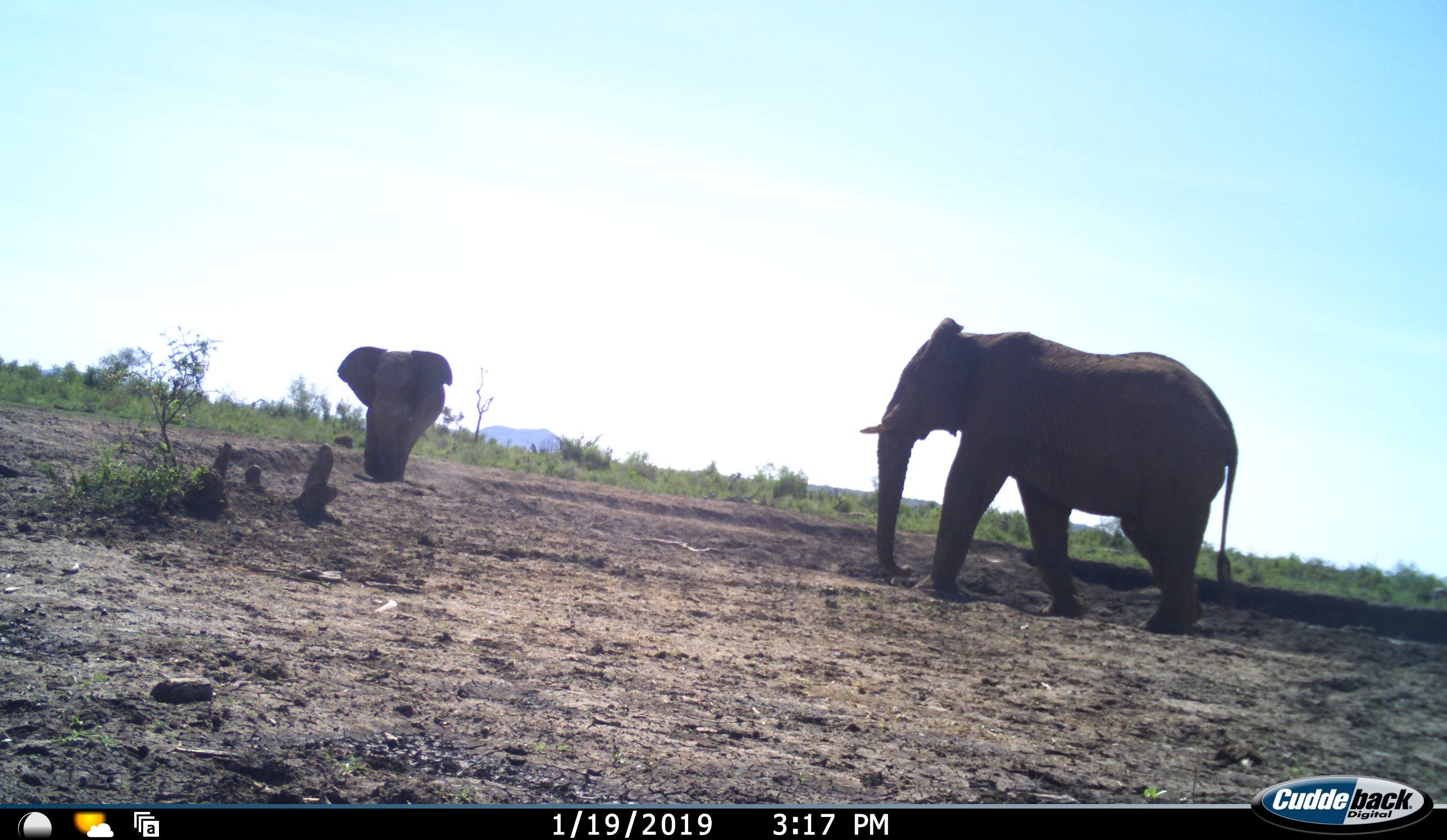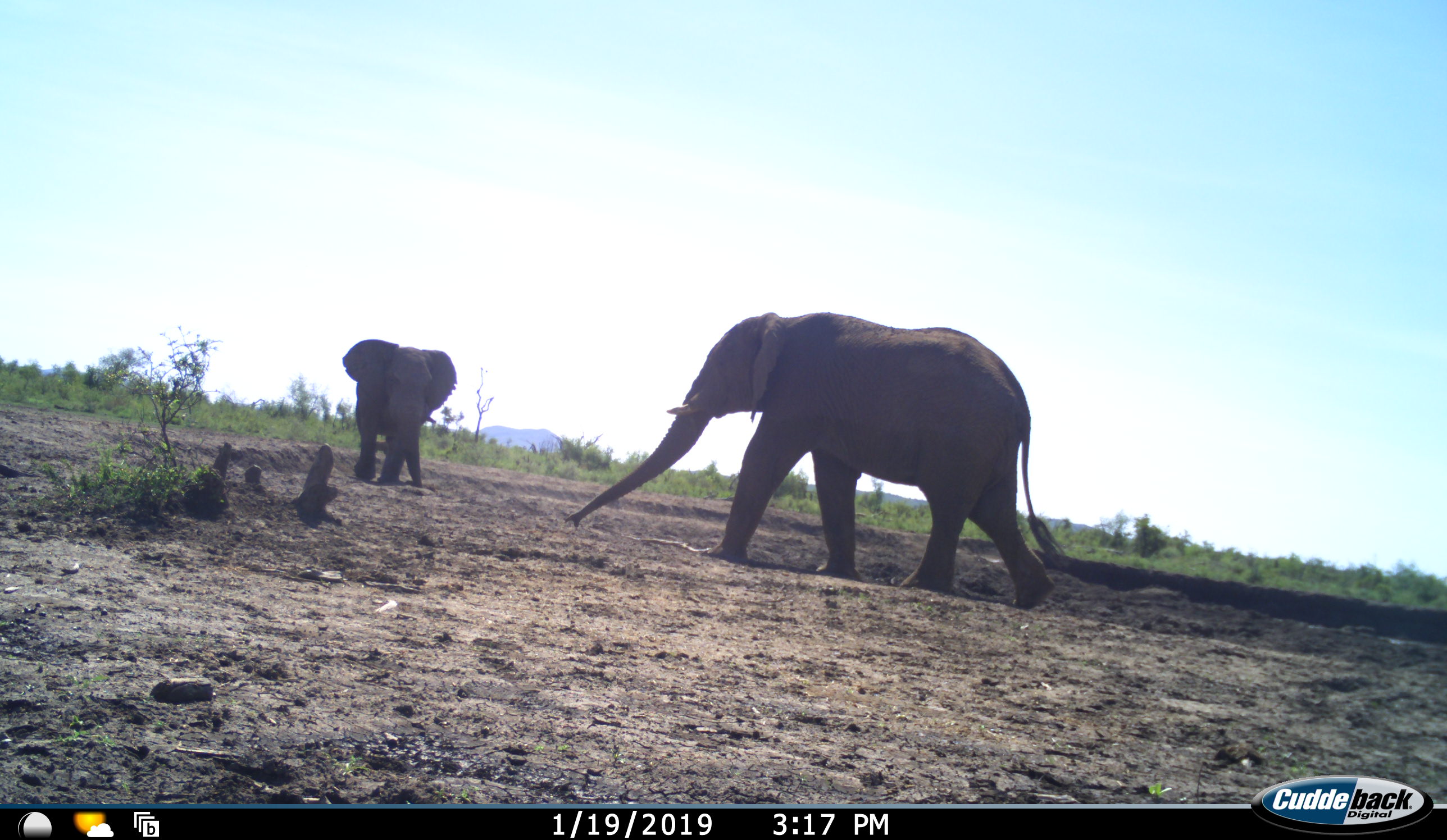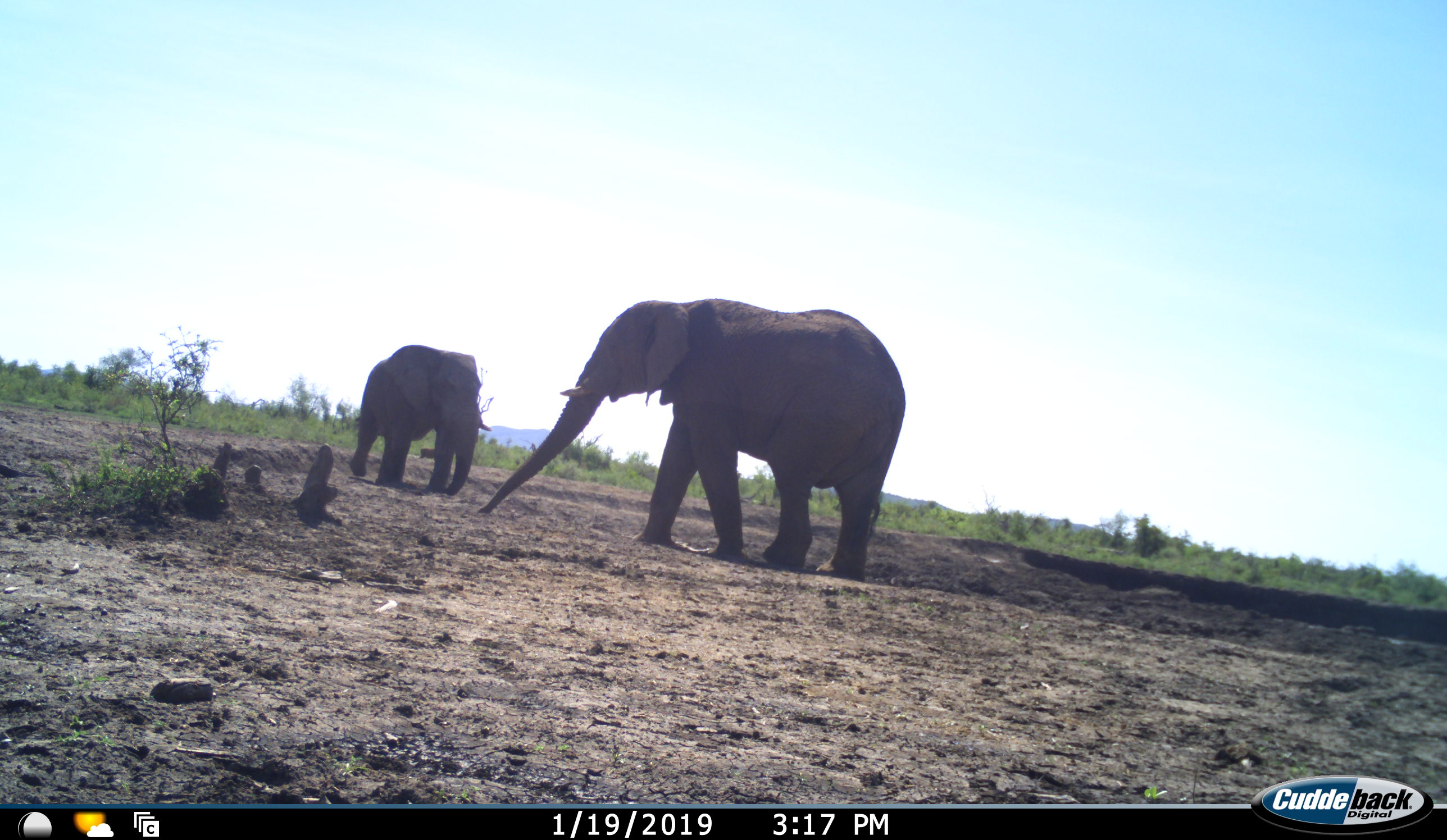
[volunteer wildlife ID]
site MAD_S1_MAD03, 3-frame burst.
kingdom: Animalia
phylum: Chordata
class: Mammalia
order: Proboscidea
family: Elephantidae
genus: Loxodonta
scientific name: Loxodonta africana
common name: african bush elephant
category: elephant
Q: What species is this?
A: Elephant (african bush elephant) (Loxodonta africana).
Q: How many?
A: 2.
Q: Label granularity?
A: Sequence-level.